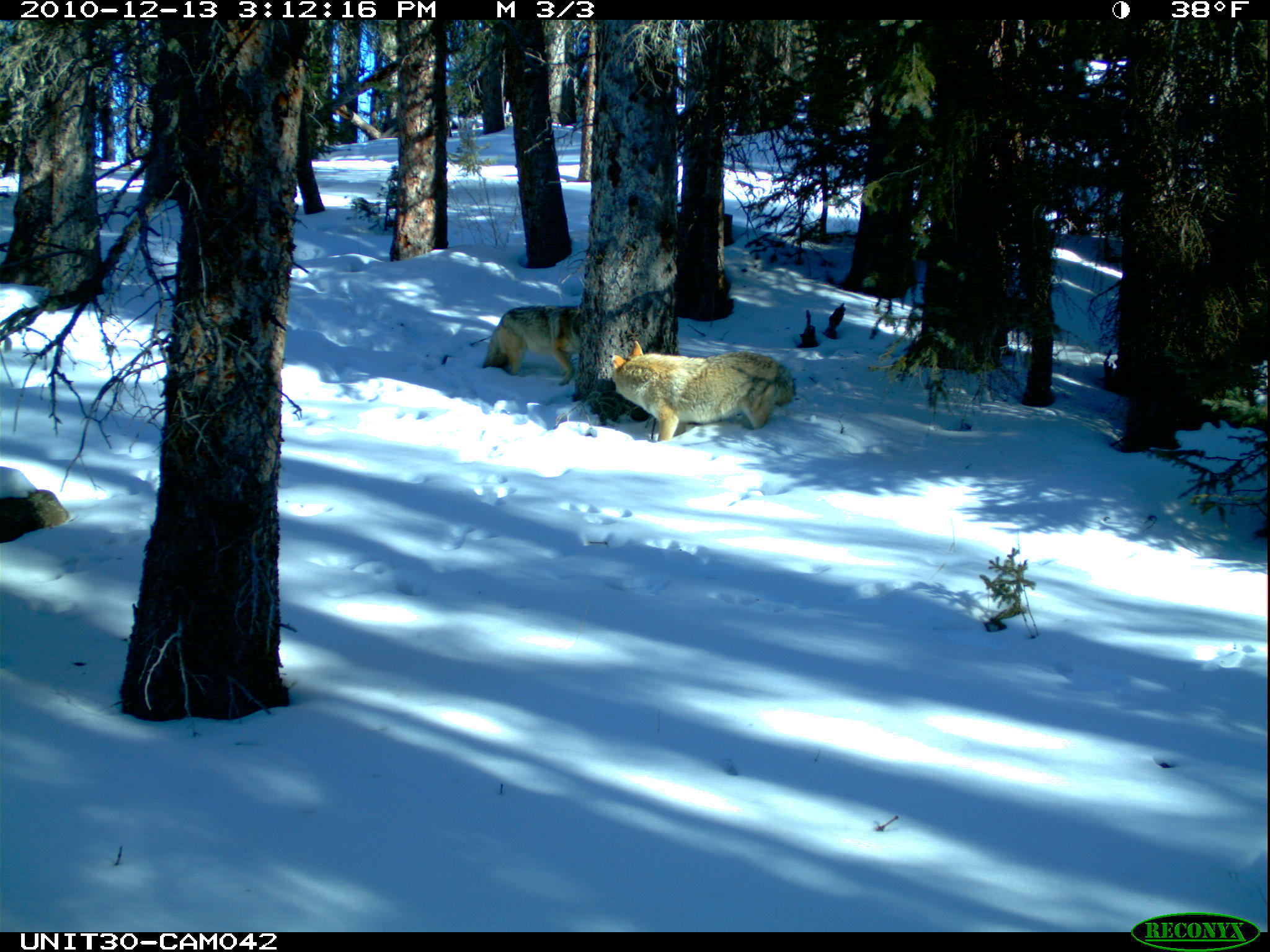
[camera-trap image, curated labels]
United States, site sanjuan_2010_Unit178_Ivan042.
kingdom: Animalia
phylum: Chordata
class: Mammalia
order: Carnivora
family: Canidae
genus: Canis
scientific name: Canis latrans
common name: coyote